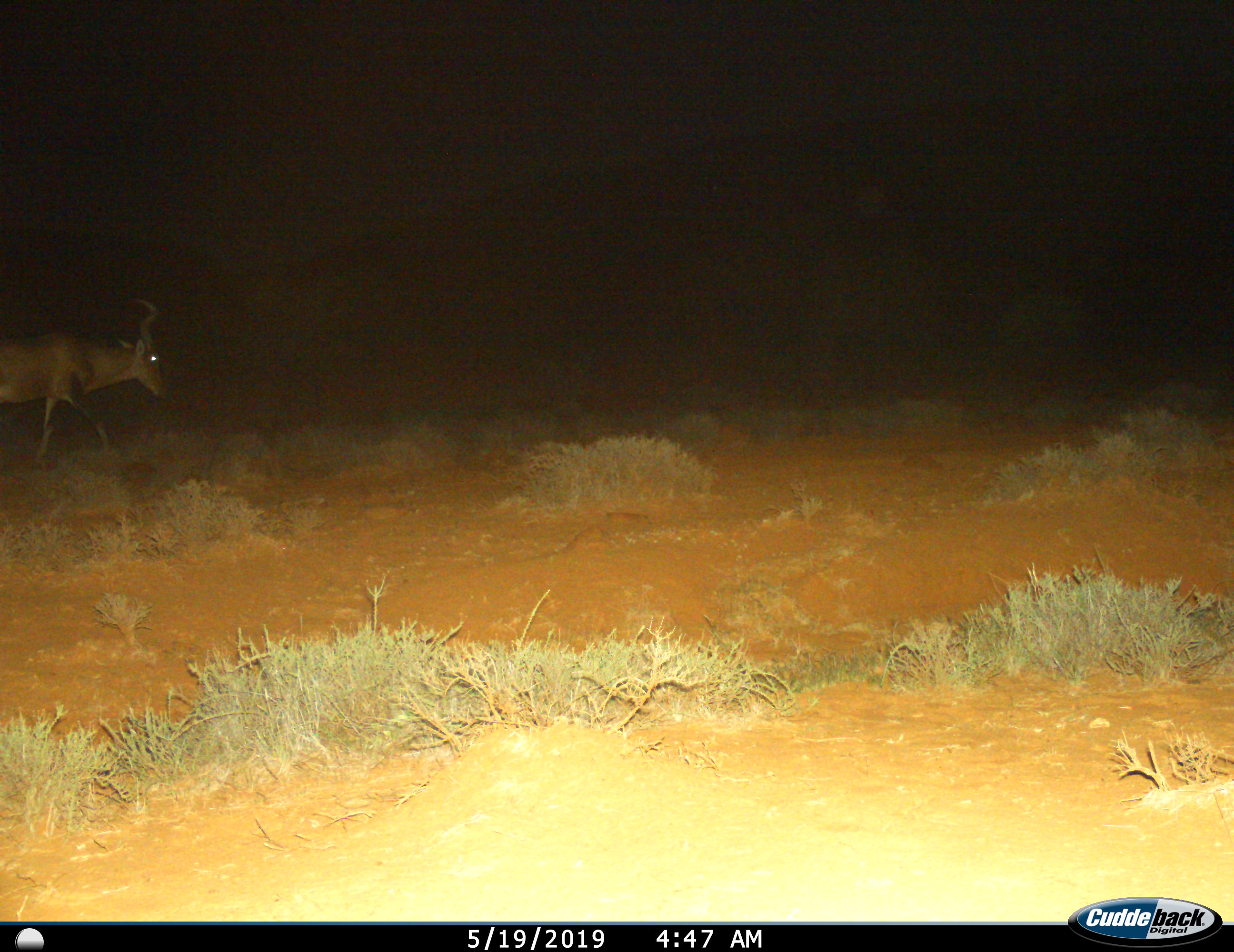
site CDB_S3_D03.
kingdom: Animalia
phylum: Chordata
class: Mammalia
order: Artiodactyla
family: Bovidae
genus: Alcelaphus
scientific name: Alcelaphus buselaphus caama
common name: red hartebeest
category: hartebeestred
Hartebeestred (red hartebeest) (Alcelaphus buselaphus caama), count 1. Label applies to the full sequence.